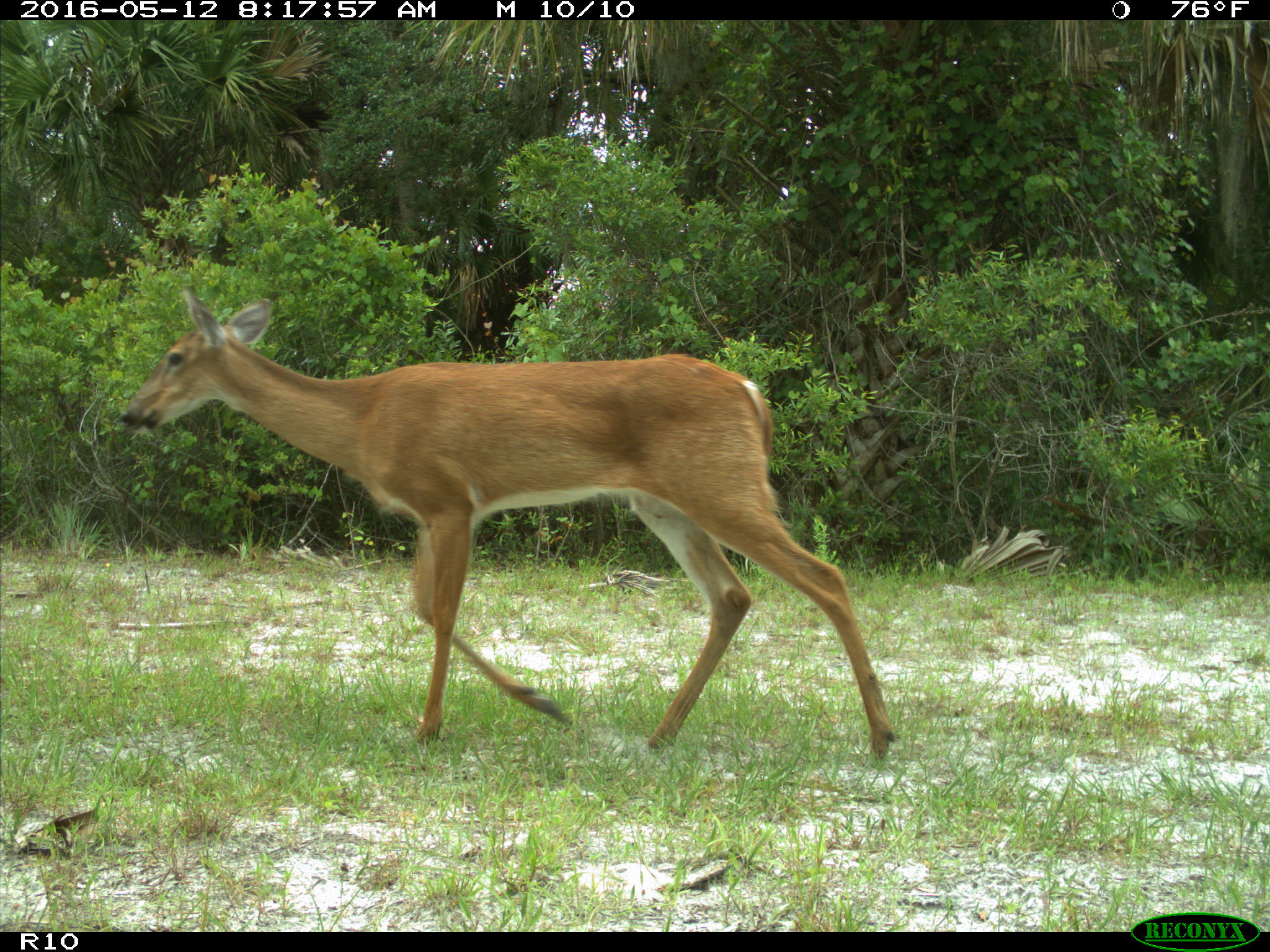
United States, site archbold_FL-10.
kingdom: Animalia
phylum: Chordata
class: Mammalia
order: Artiodactyla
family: Cervidae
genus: Odocoileus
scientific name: Odocoileus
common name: deer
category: unidentified deer